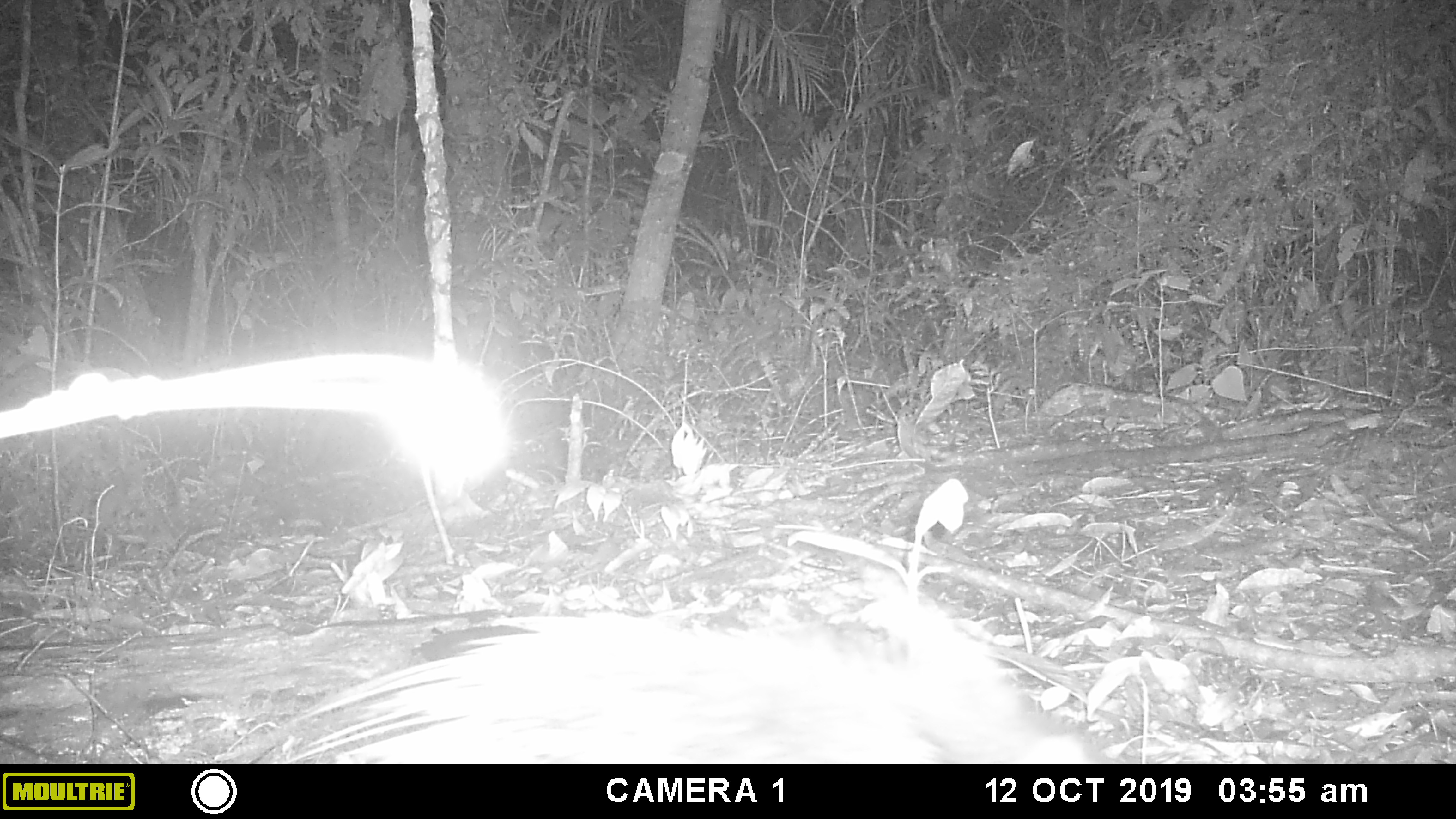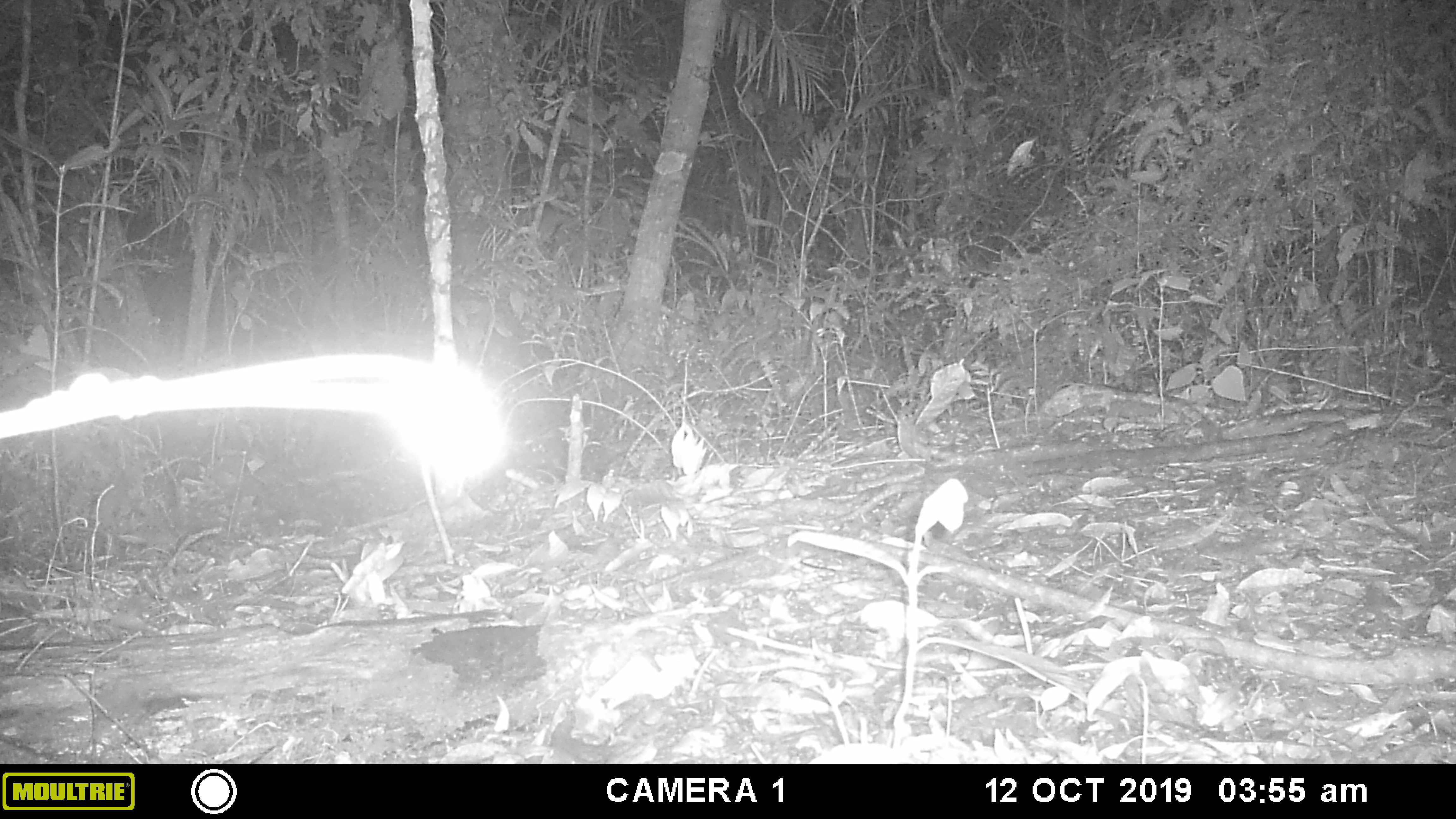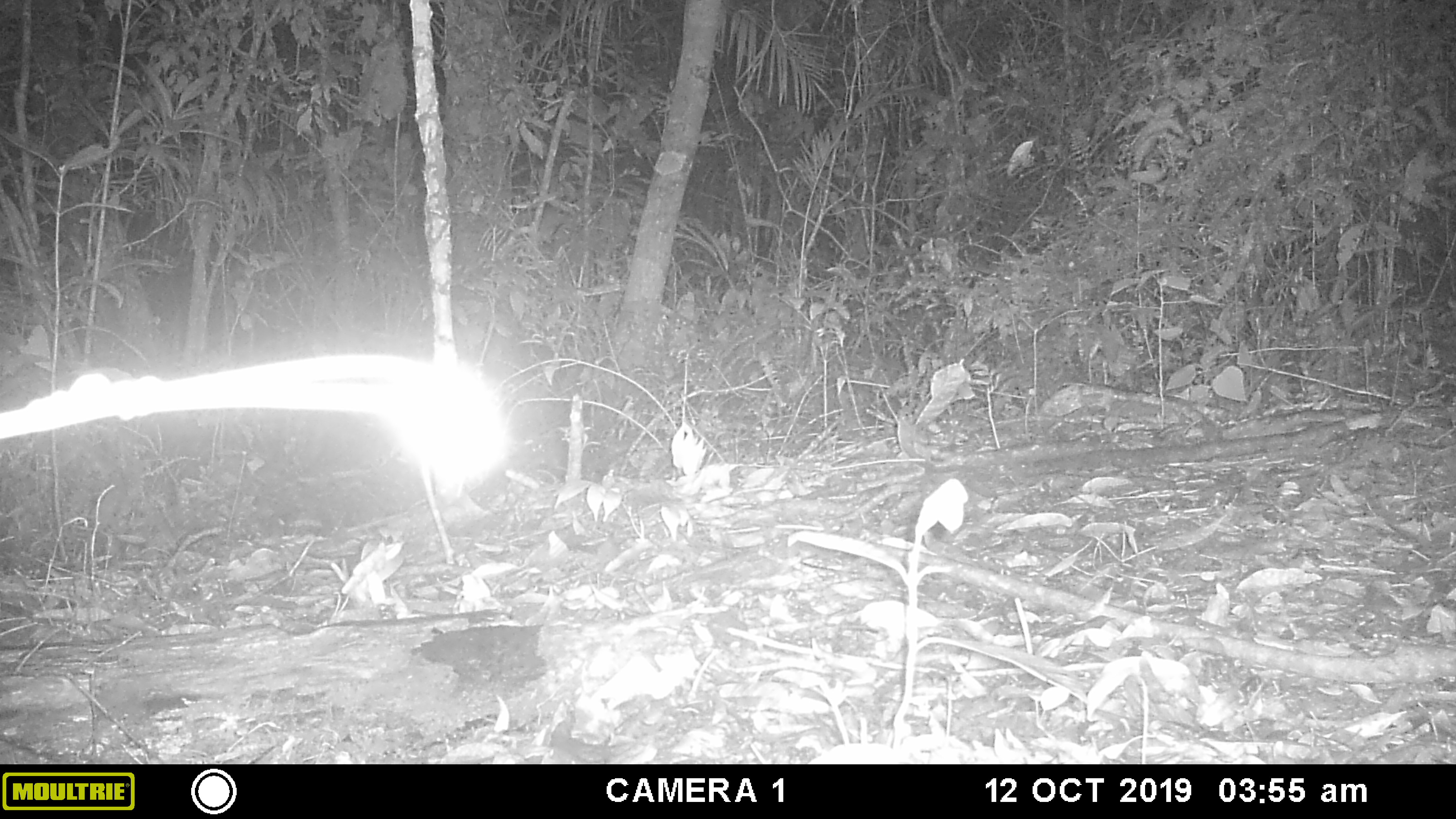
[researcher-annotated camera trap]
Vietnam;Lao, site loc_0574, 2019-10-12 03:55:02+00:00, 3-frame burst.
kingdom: Animalia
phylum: Chordata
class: Mammalia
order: Rodentia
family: Hystricidae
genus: Hystrix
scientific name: Hystrix brachyura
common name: malayan porcupine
Malayan porcupine (Hystrix brachyura). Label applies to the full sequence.